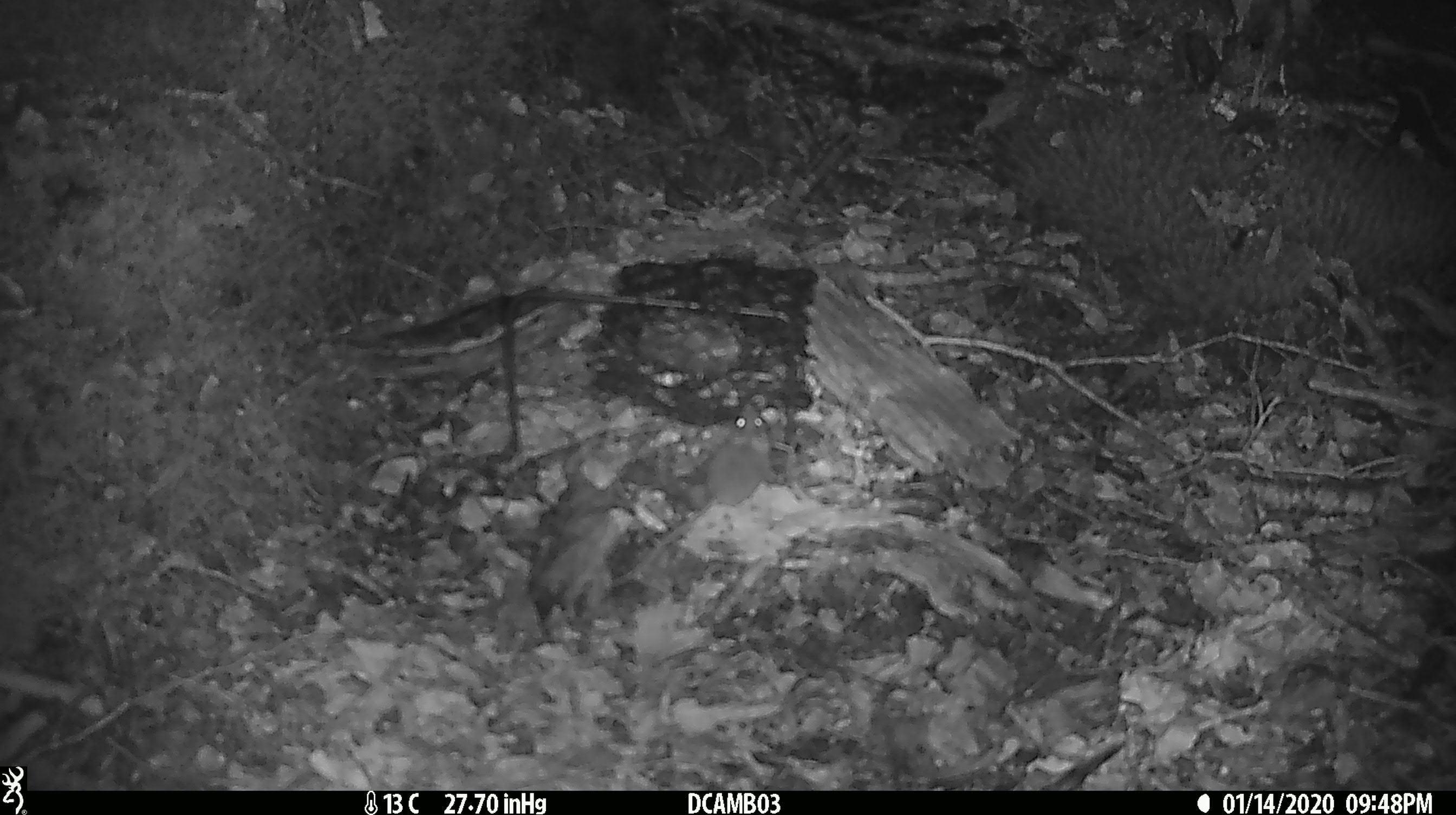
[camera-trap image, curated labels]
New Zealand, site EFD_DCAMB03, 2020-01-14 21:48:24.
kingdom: Animalia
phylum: Chordata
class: Mammalia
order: Rodentia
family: Muridae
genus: Mus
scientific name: Mus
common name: mouse